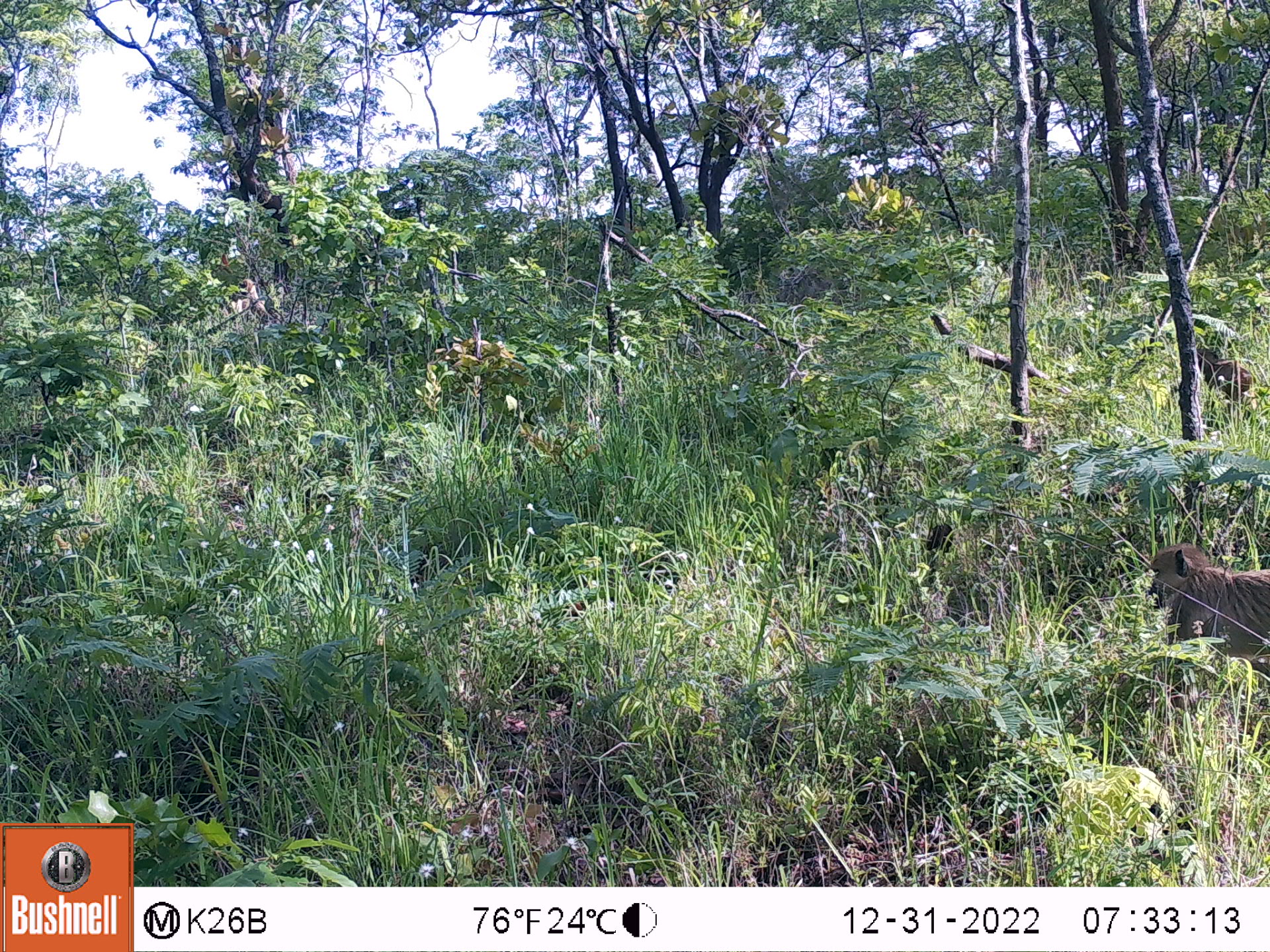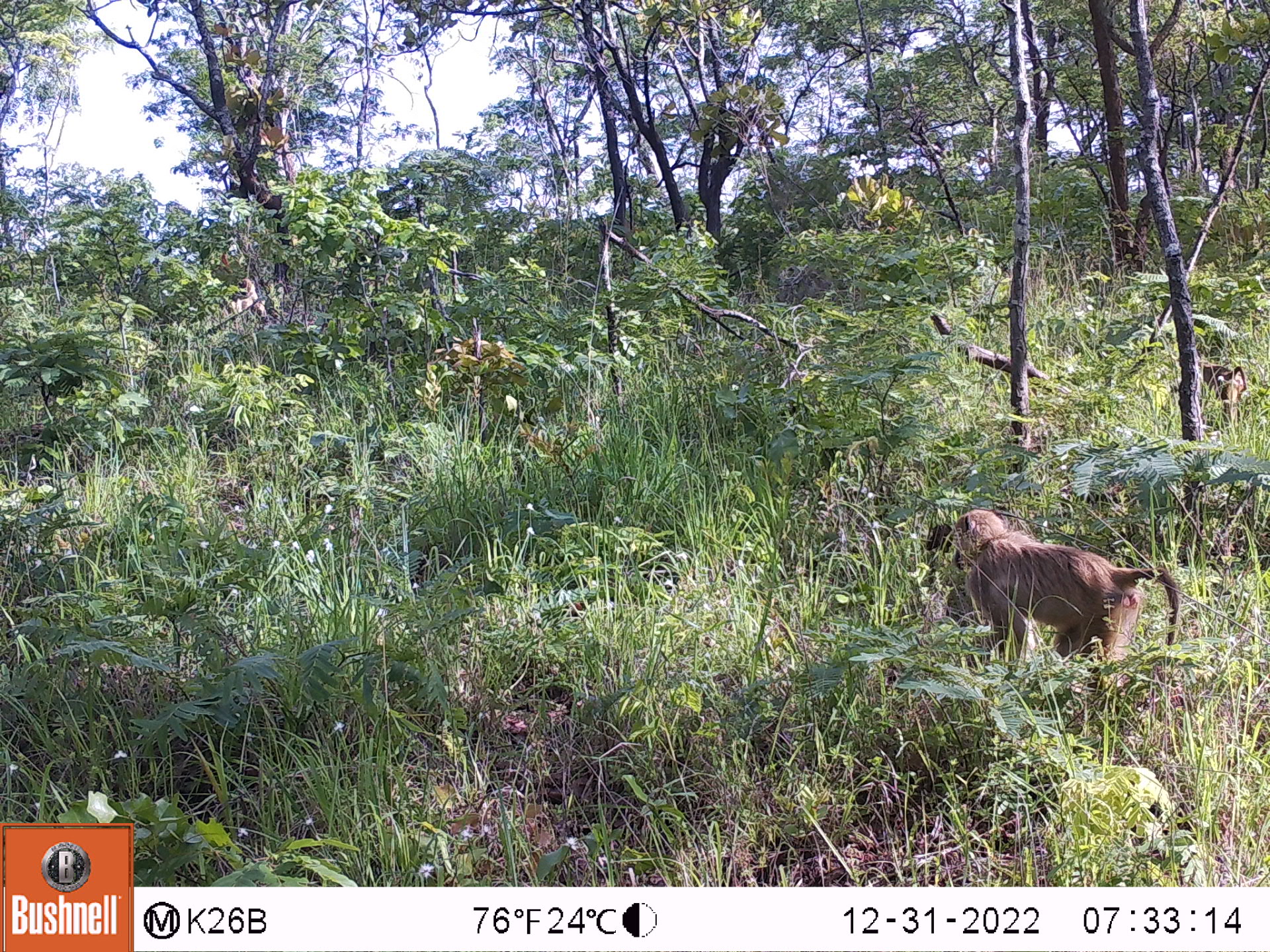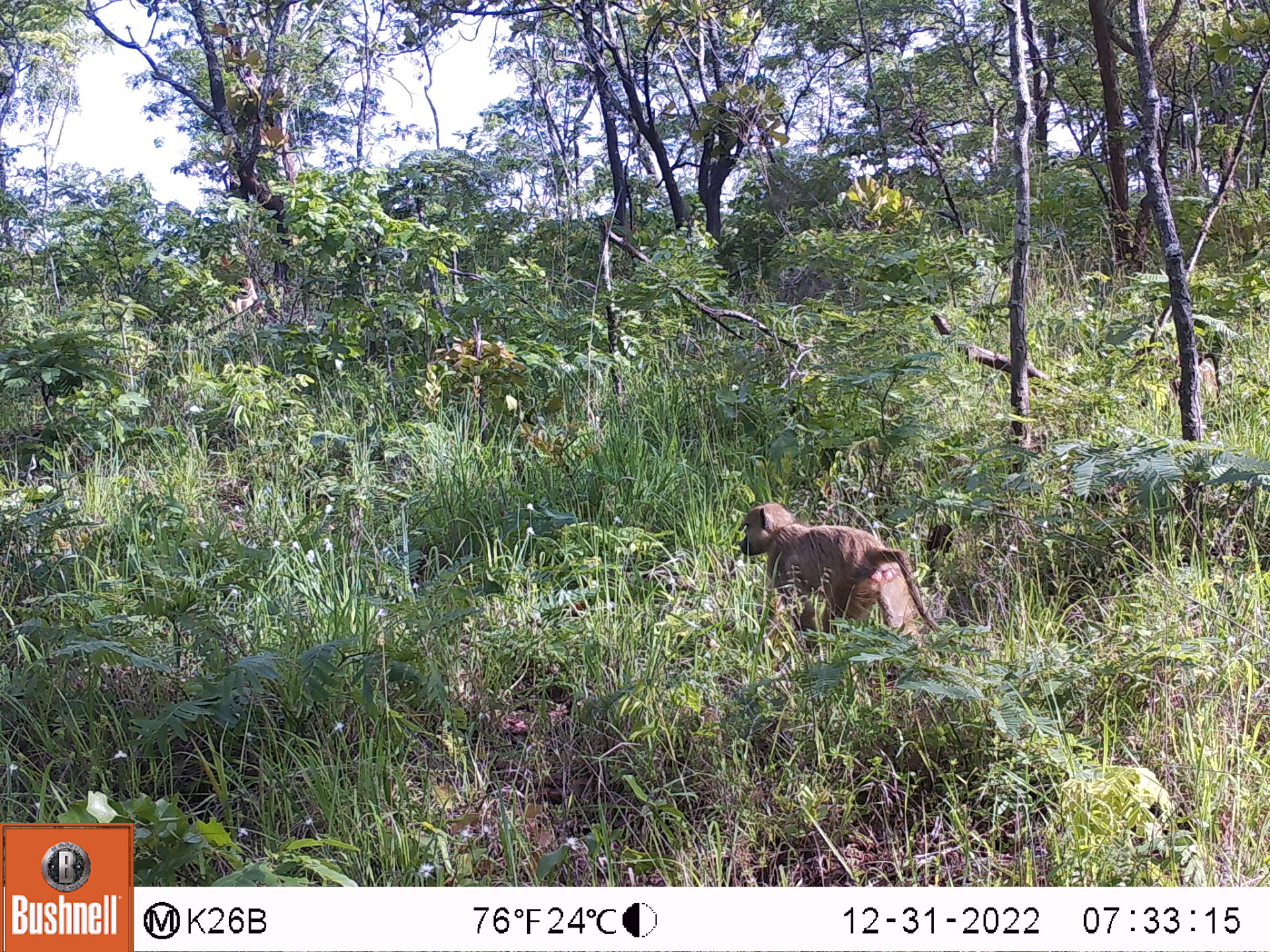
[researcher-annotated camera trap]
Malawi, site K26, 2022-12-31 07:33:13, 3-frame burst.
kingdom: Animalia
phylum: Chordata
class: Mammalia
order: Primates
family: Cercopithecidae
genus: Papio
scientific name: Papio cynocephalus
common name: yellow baboon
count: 2